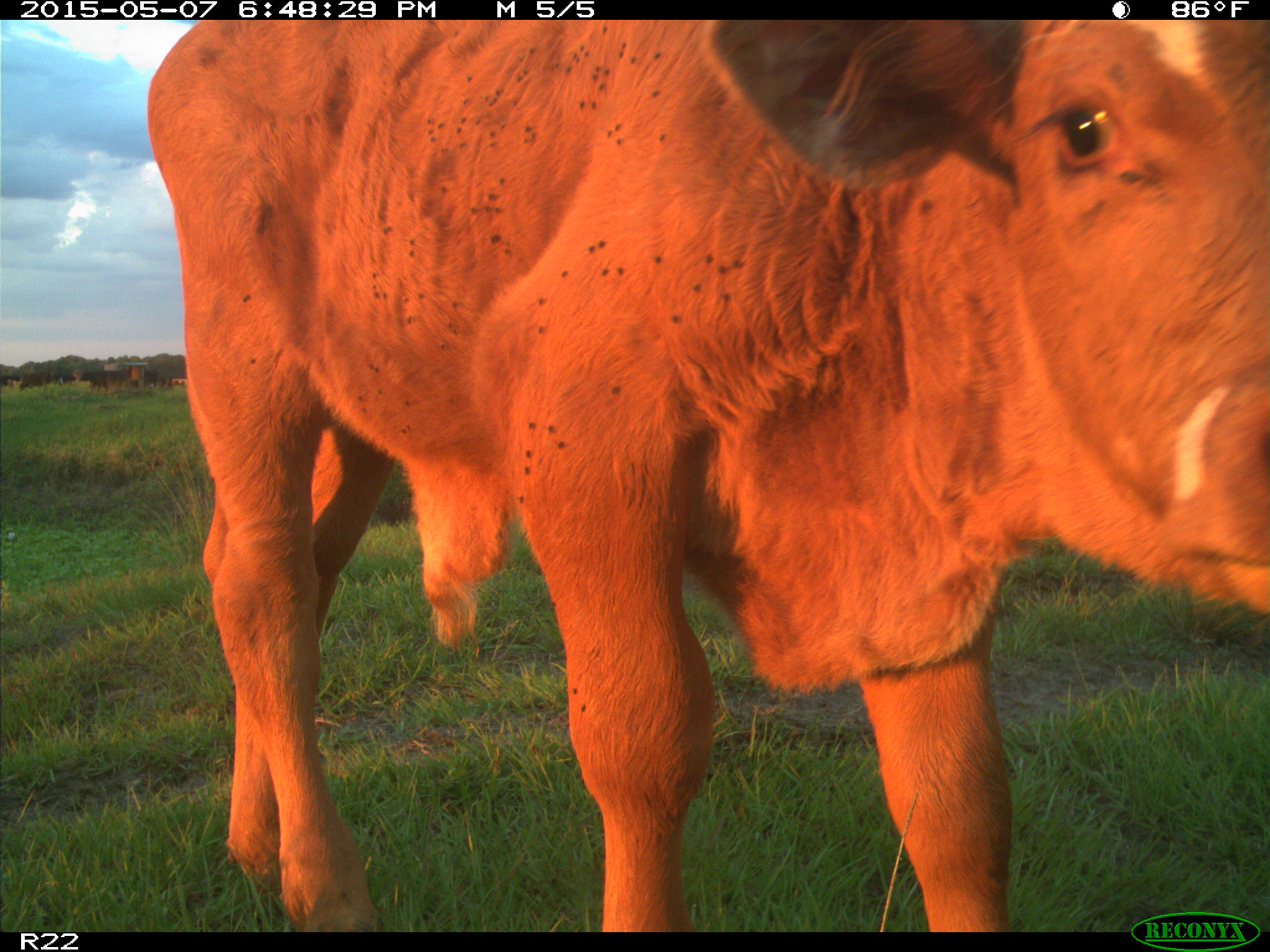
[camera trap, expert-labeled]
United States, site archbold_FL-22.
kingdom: Animalia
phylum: Chordata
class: Mammalia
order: Artiodactyla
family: Bovidae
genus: Bos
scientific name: Bos taurus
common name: domestic cow